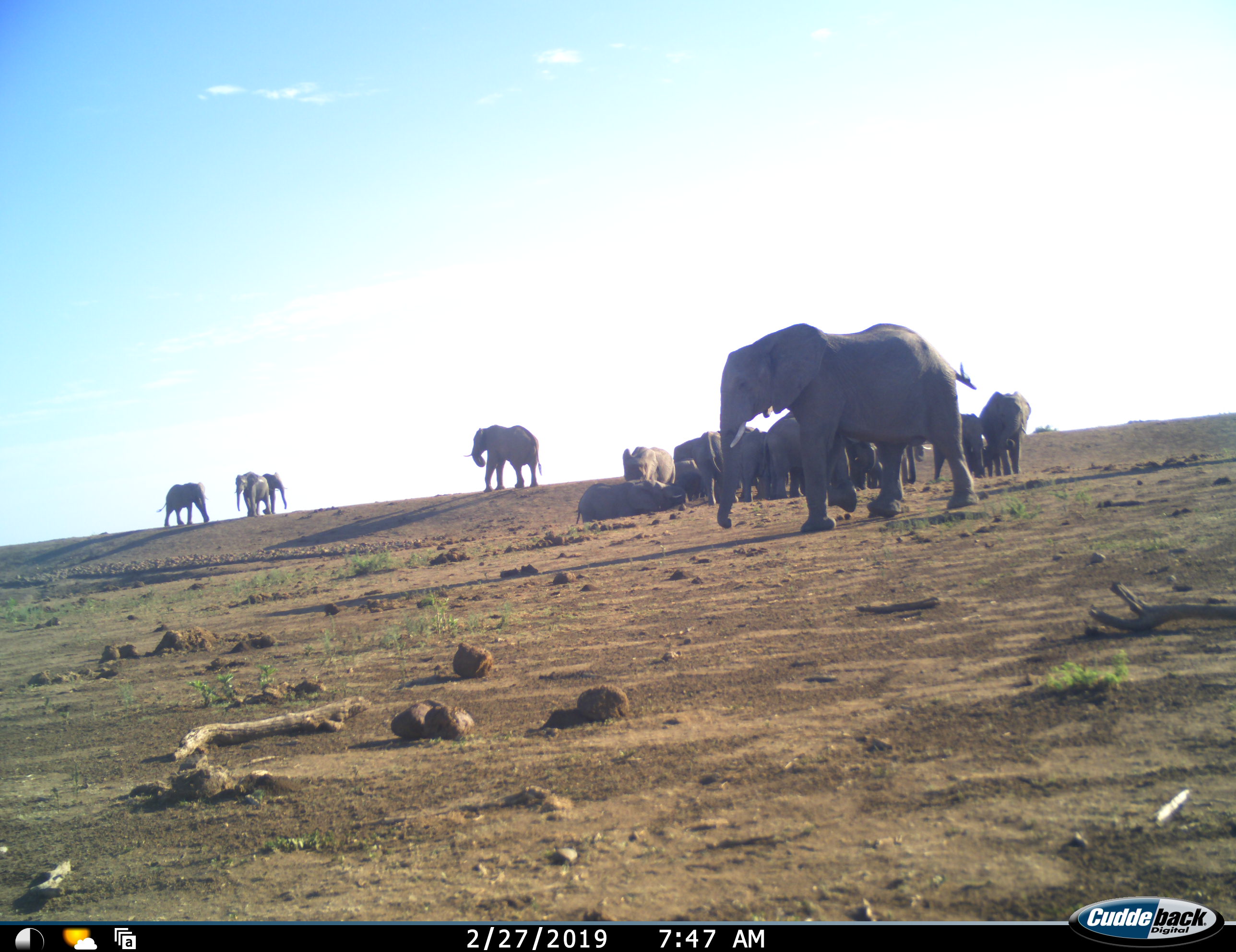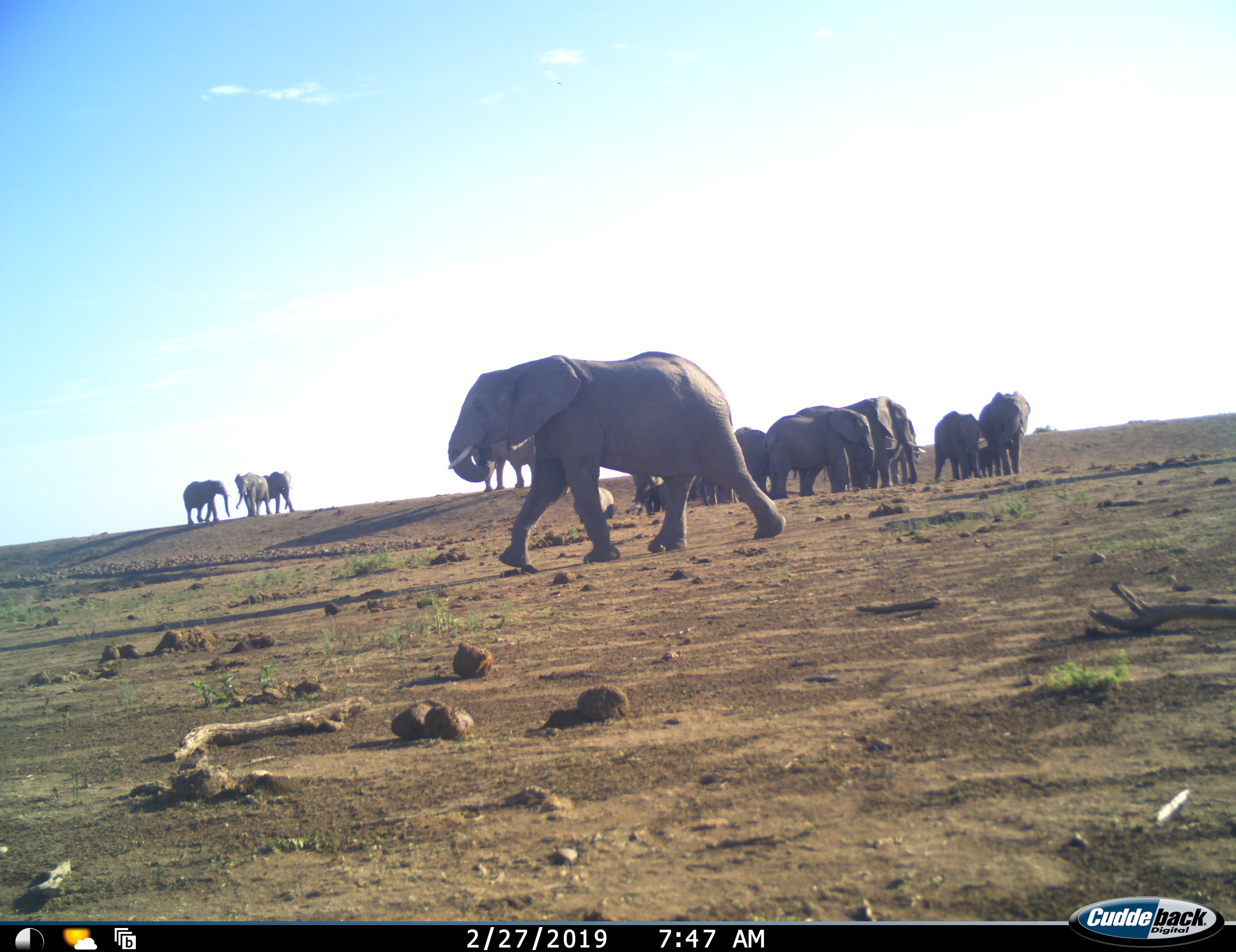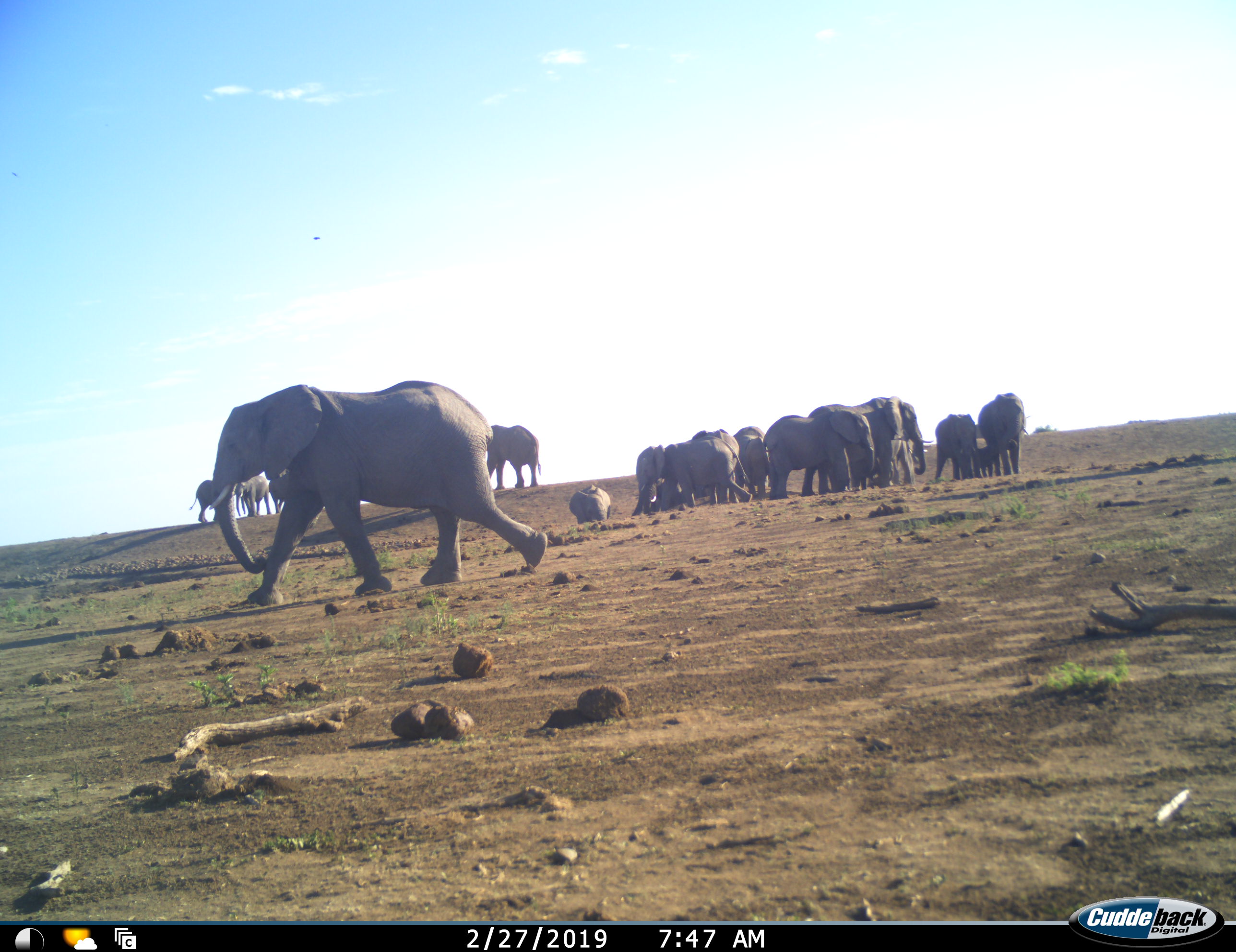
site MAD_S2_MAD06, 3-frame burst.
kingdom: Animalia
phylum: Chordata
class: Mammalia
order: Proboscidea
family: Elephantidae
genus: Loxodonta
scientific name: Loxodonta africana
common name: african bush elephant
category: elephant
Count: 11-50.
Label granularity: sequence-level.